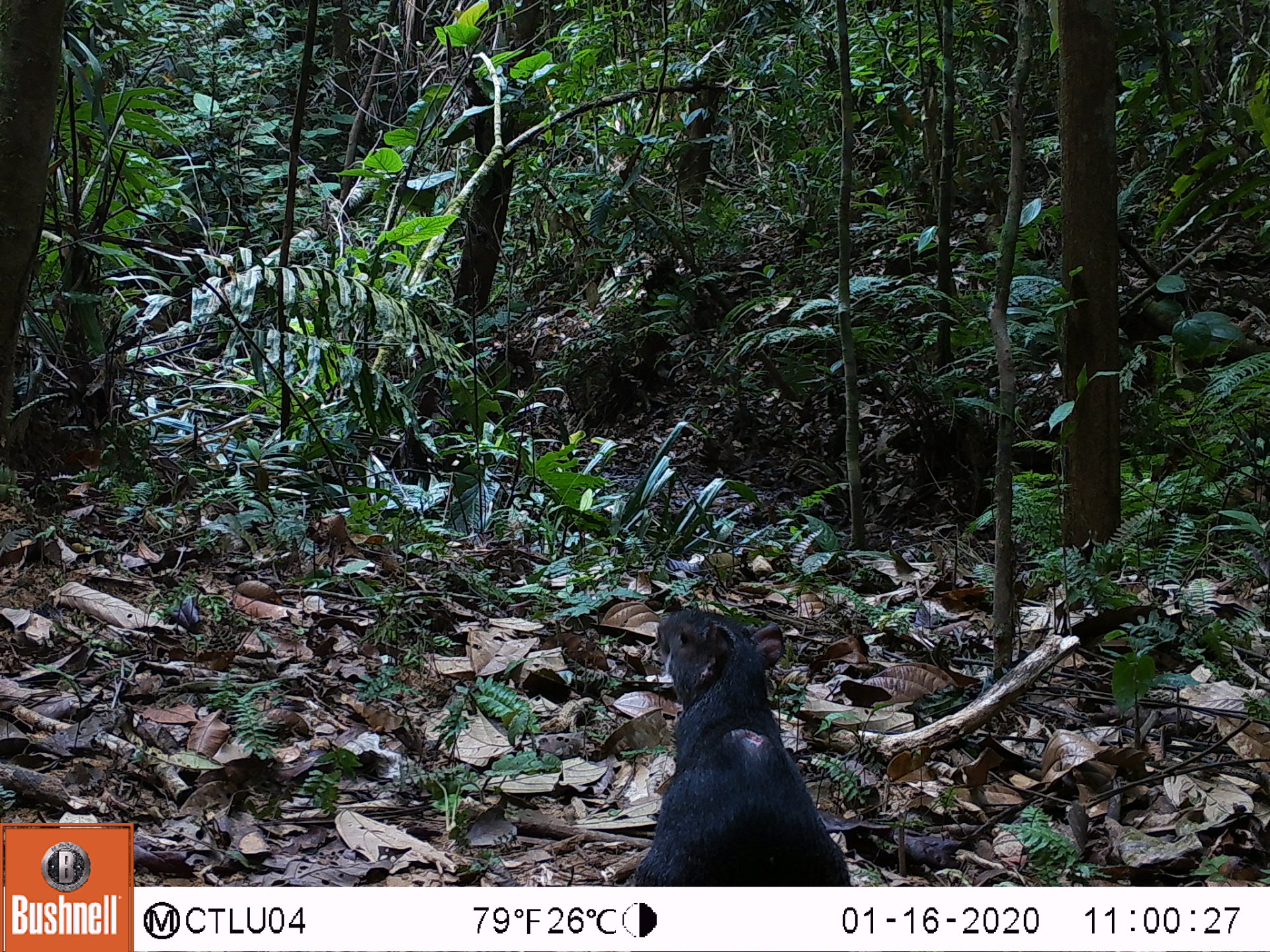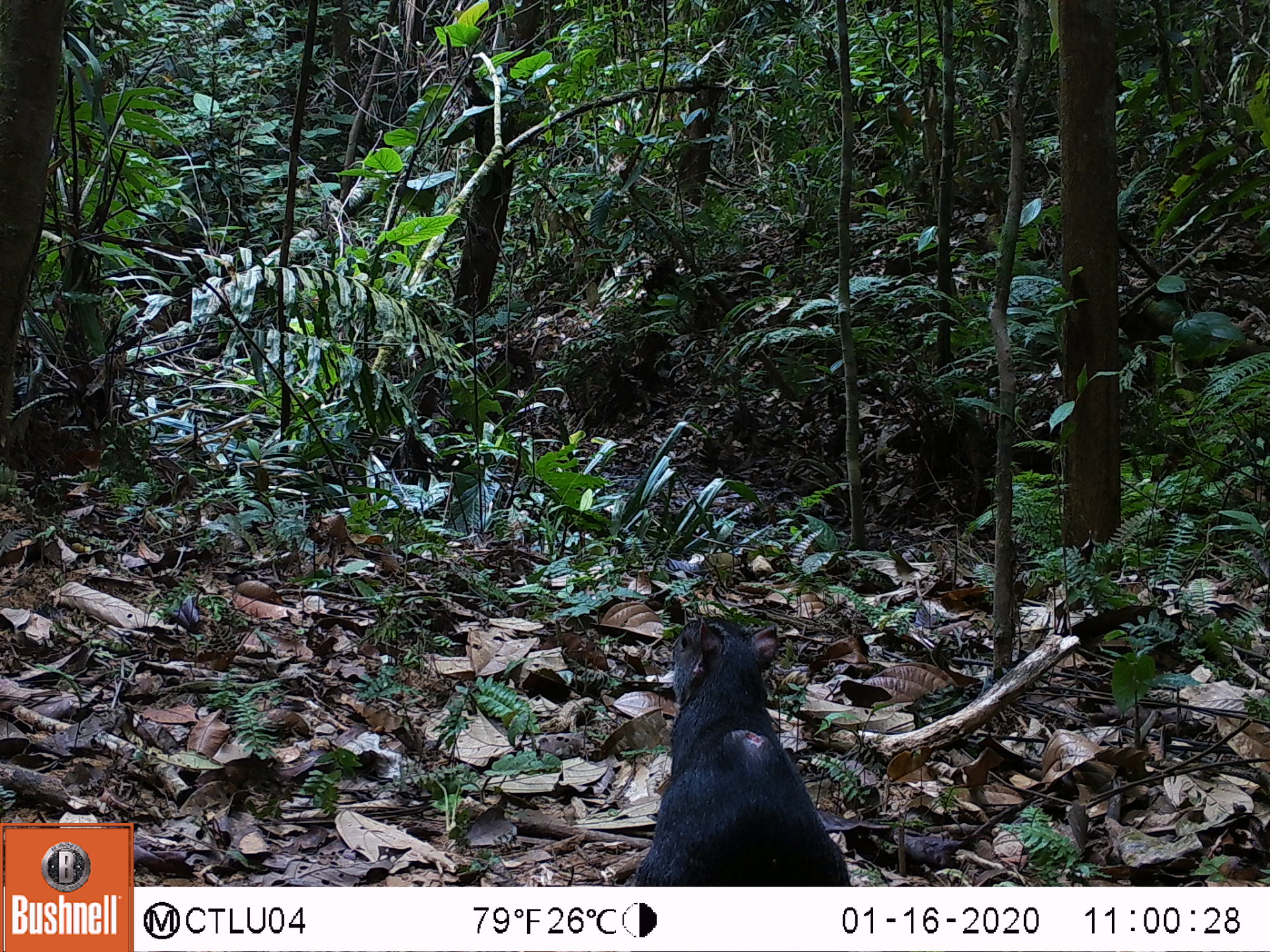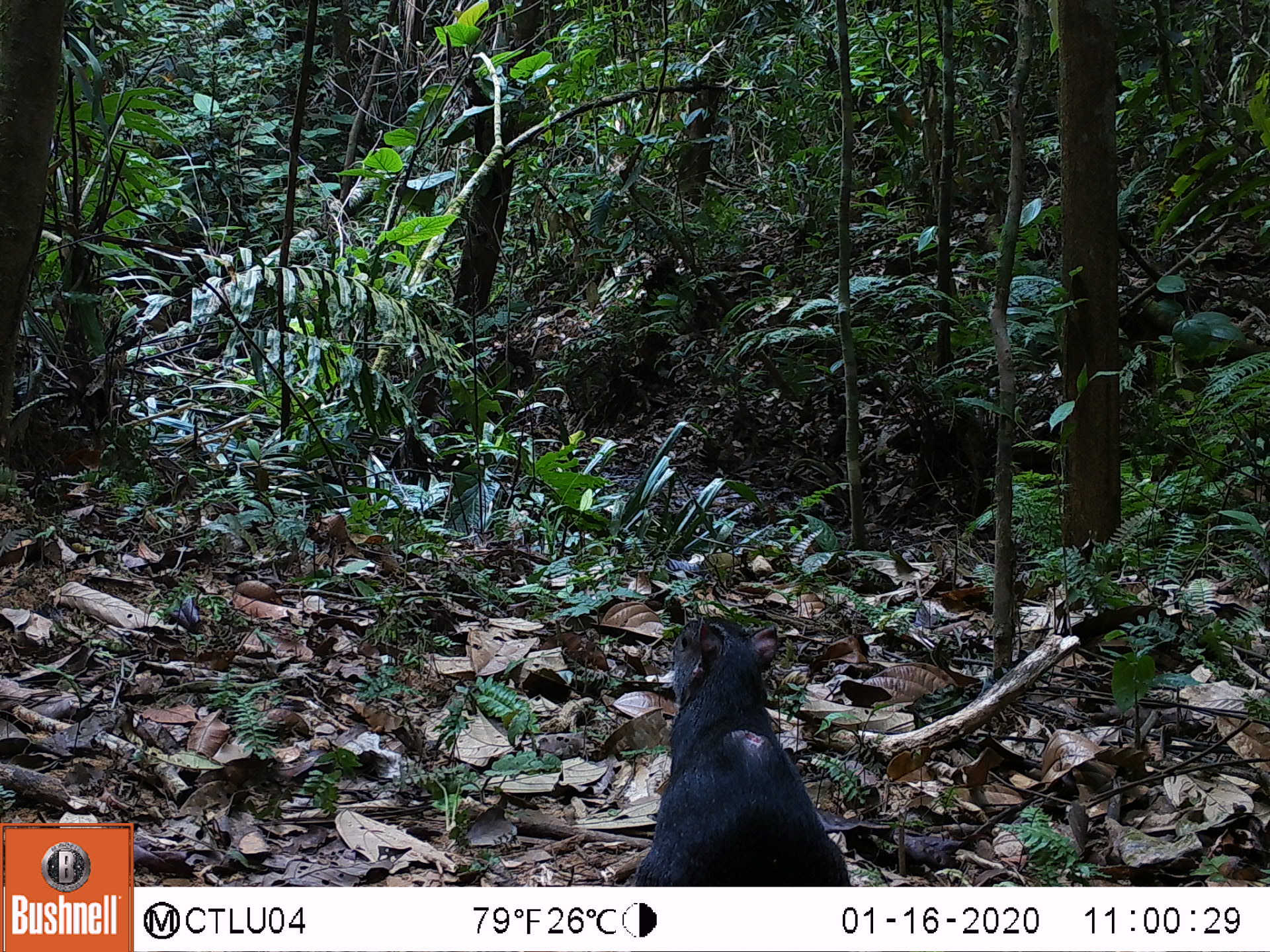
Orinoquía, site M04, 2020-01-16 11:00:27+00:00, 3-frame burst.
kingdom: Animalia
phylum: Chordata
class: Mammalia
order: Rodentia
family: Dasyproctidae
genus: Dasyprocta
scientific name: Dasyprocta fuliginosa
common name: black agouti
Black agouti (Dasyprocta fuliginosa).